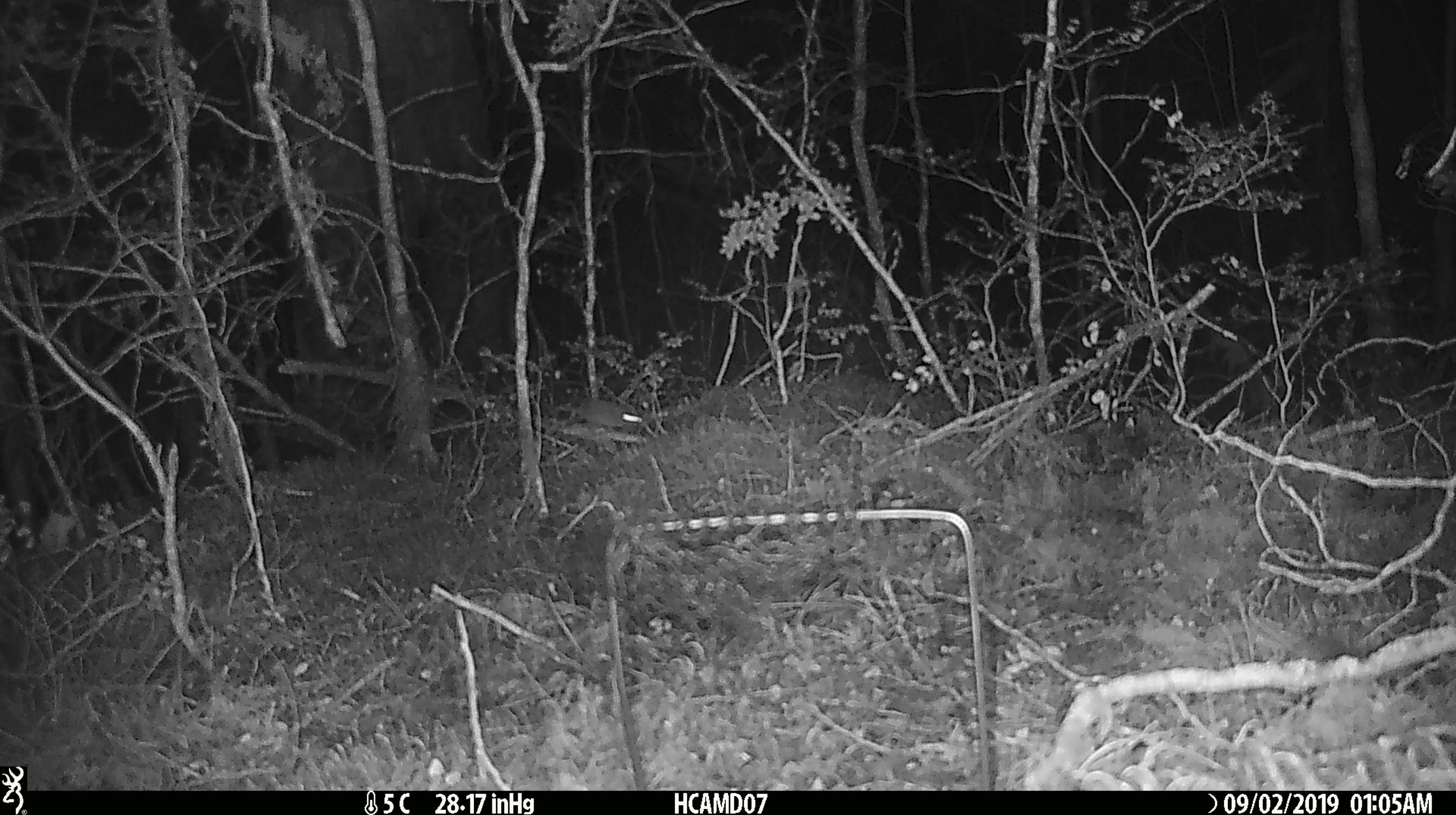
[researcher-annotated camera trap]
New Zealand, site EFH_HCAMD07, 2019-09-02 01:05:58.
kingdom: Animalia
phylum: Chordata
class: Mammalia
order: Rodentia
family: Muridae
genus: Mus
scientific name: Mus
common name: mouse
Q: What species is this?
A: Mouse (Mus).